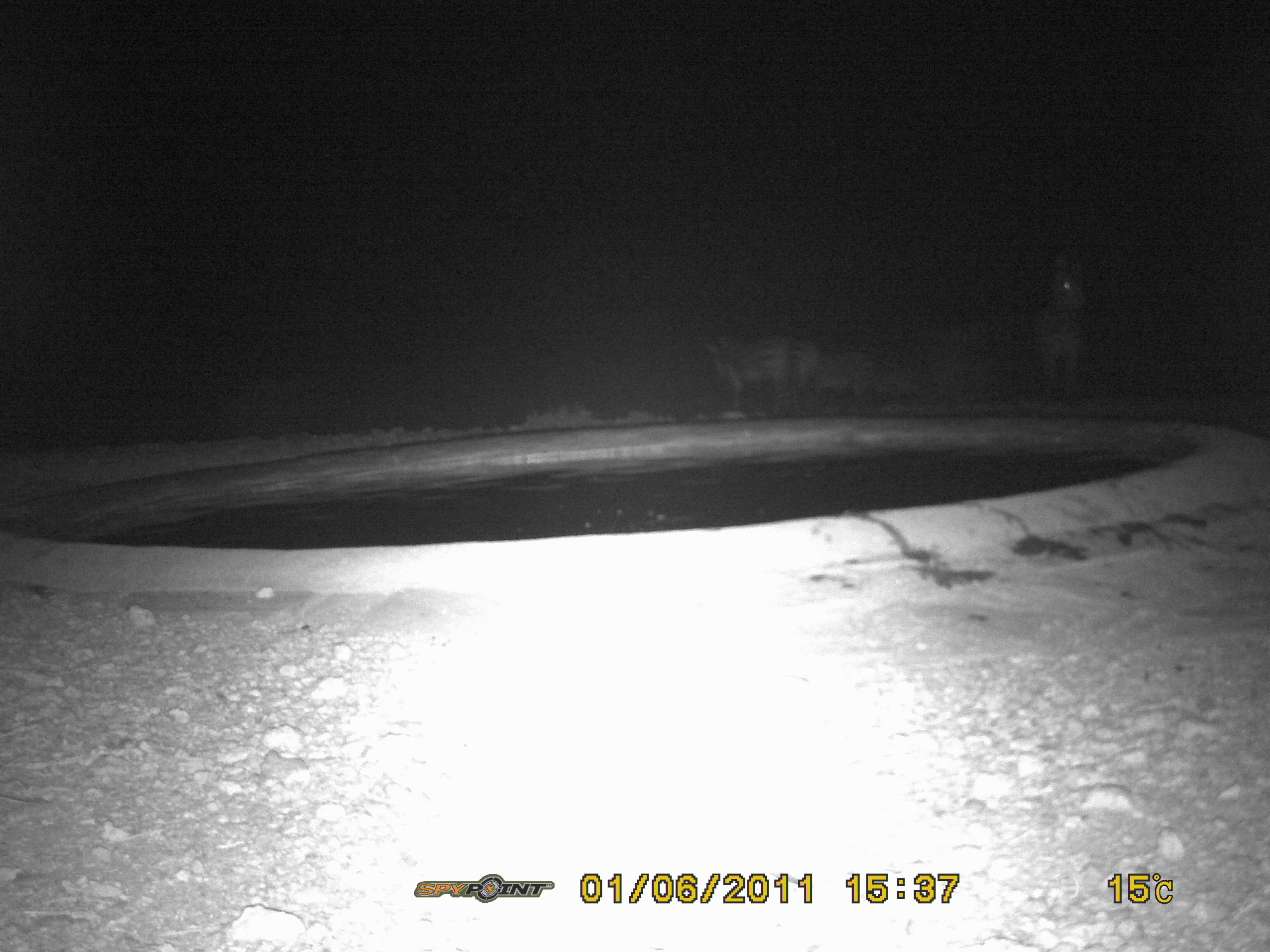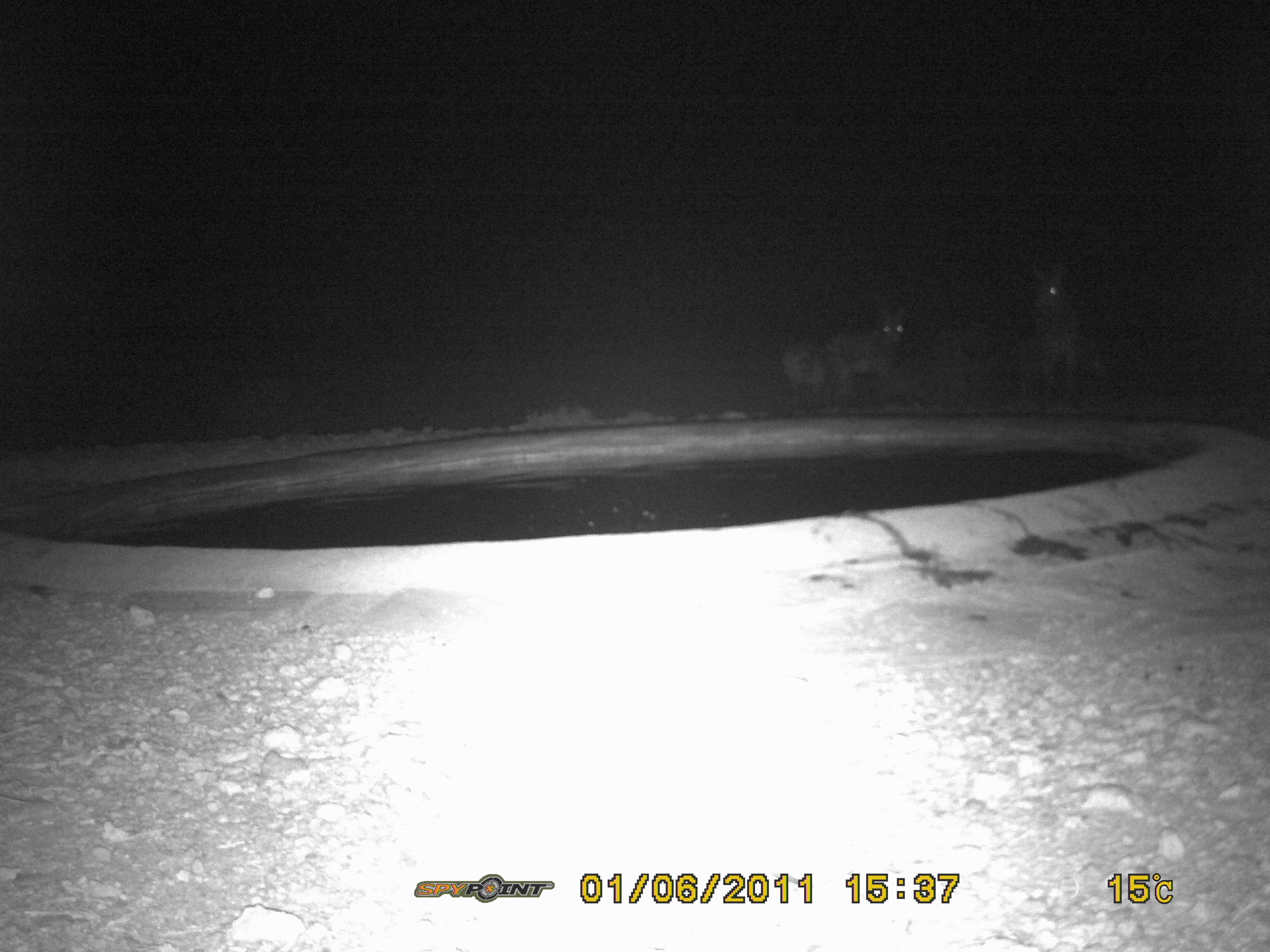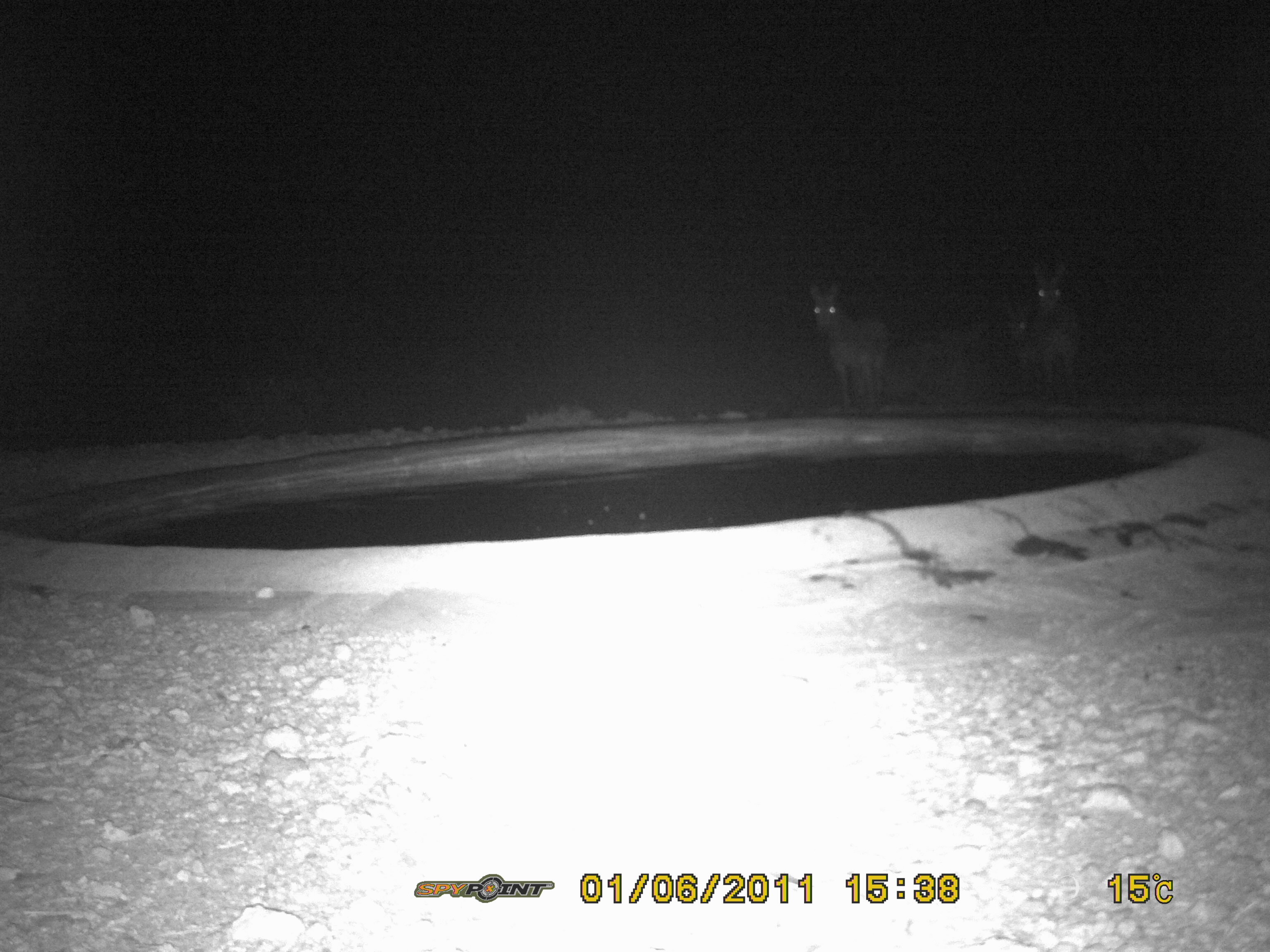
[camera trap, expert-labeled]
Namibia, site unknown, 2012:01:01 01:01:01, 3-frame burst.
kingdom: Animalia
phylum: Chordata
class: Mammalia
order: Perissodactyla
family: Equidae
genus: Equus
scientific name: Equus zebra hartmannae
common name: hartmann's mountain zebra